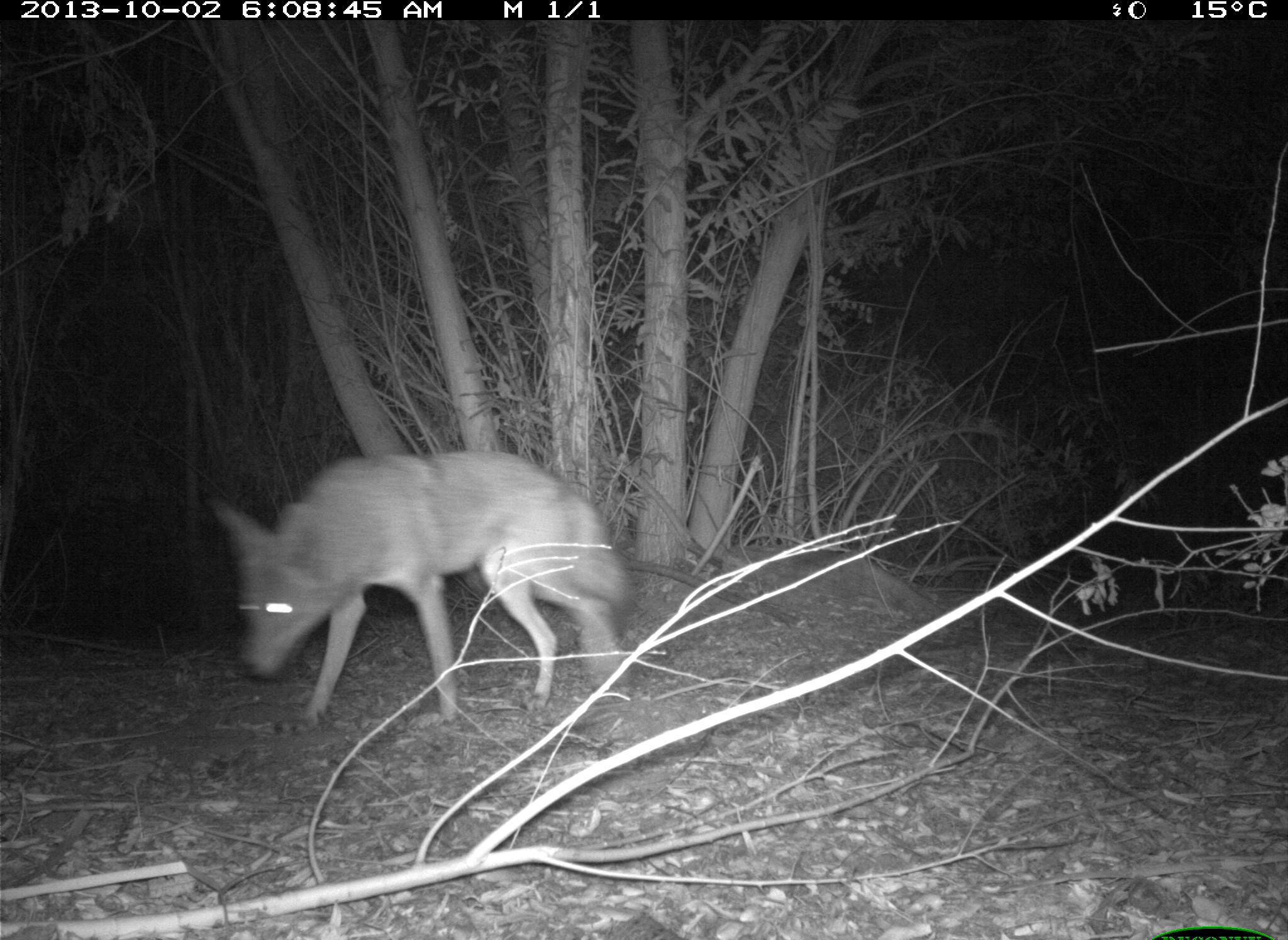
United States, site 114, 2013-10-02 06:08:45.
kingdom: Animalia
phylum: Chordata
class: Mammalia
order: Carnivora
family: Canidae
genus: Canis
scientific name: Canis latrans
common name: coyote